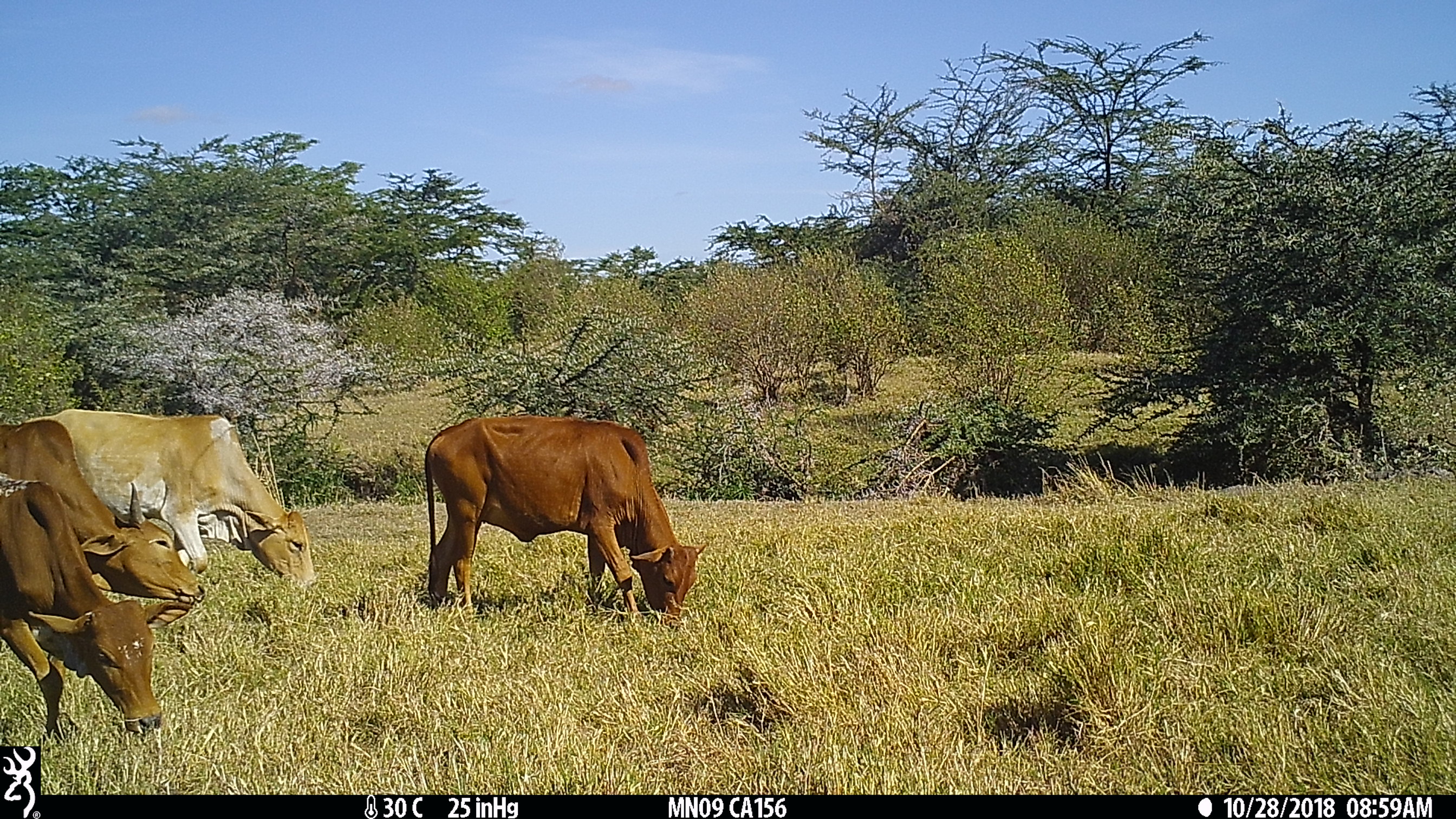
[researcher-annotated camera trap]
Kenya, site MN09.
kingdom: Animalia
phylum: Chordata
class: Mammalia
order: Artiodactyla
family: Bovidae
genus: Bos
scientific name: Bos taurus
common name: cattle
Cattle (Bos taurus).